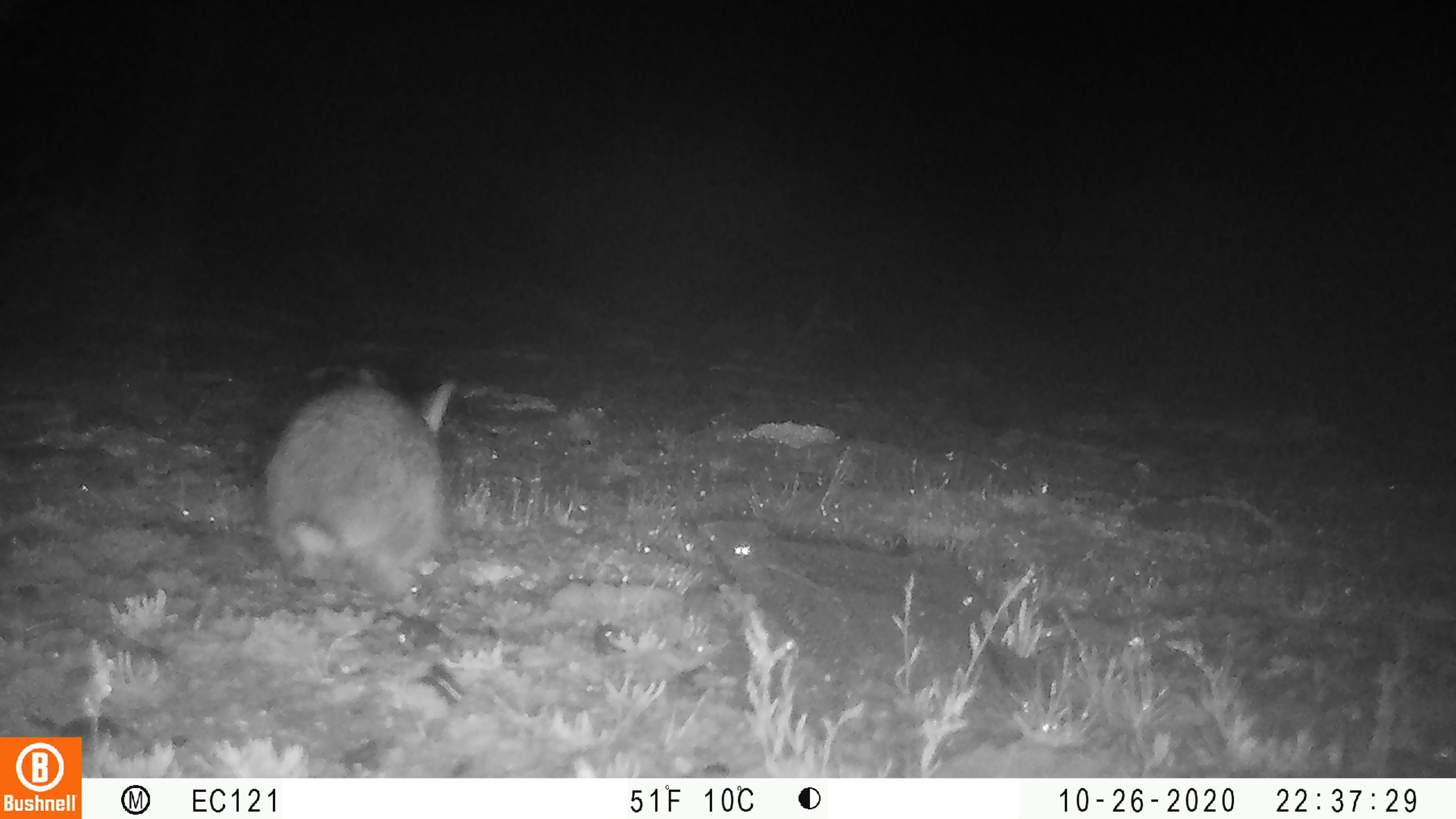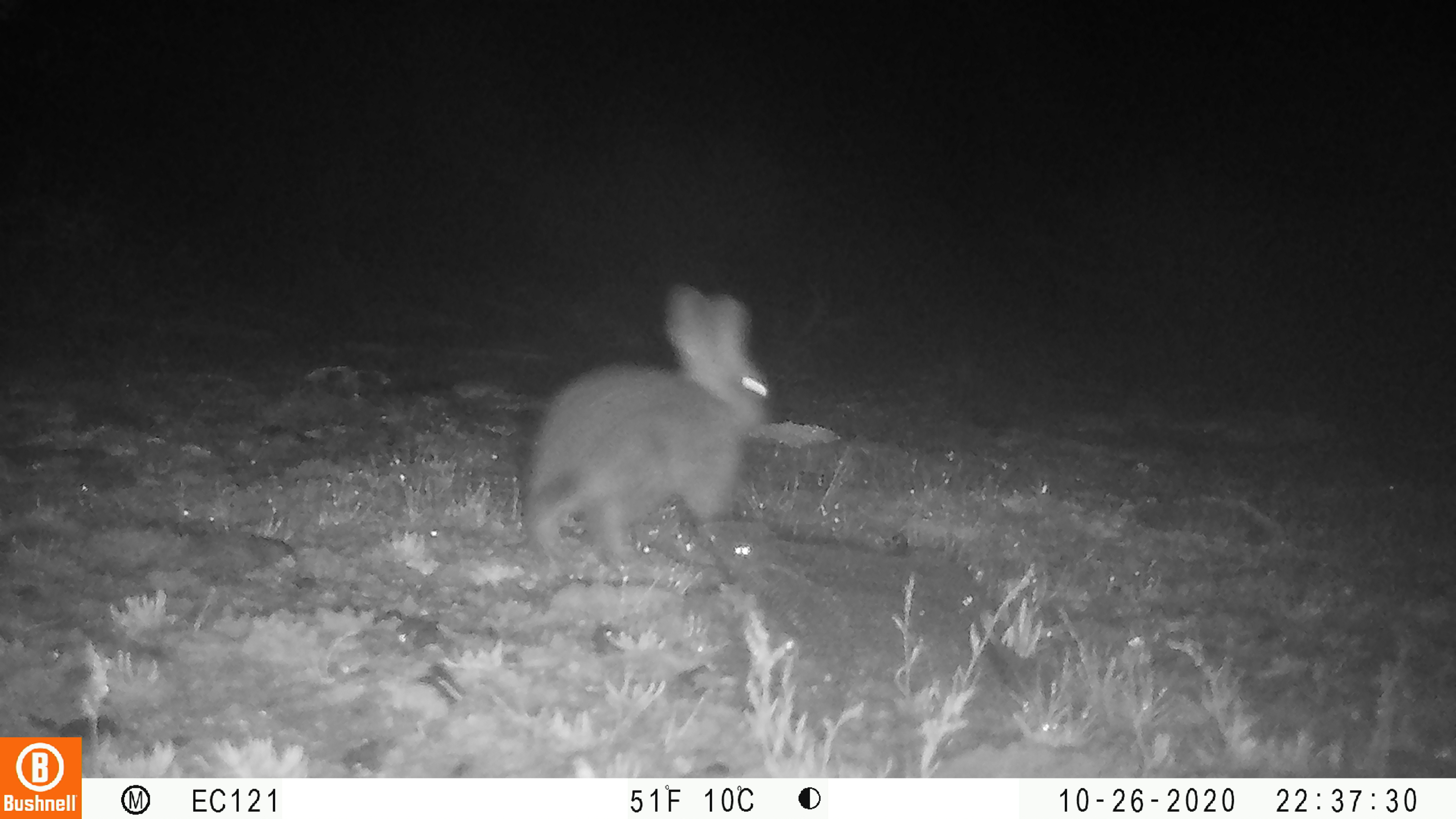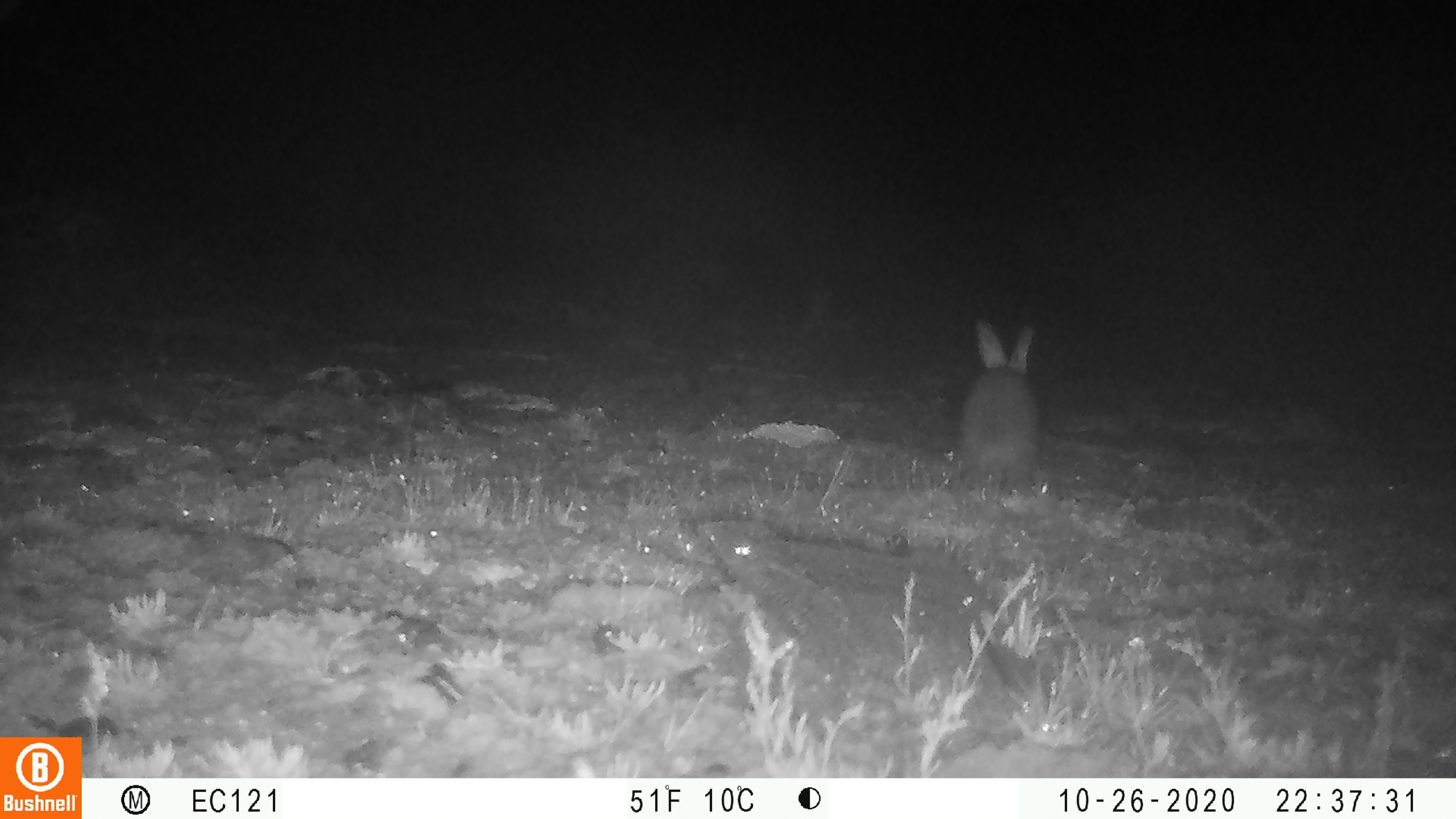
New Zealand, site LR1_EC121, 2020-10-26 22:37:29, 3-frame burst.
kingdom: Animalia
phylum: Chordata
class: Mammalia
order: Lagomorpha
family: Leporidae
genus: Oryctolagus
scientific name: Oryctolagus cuniculus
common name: european rabbit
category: rabbit